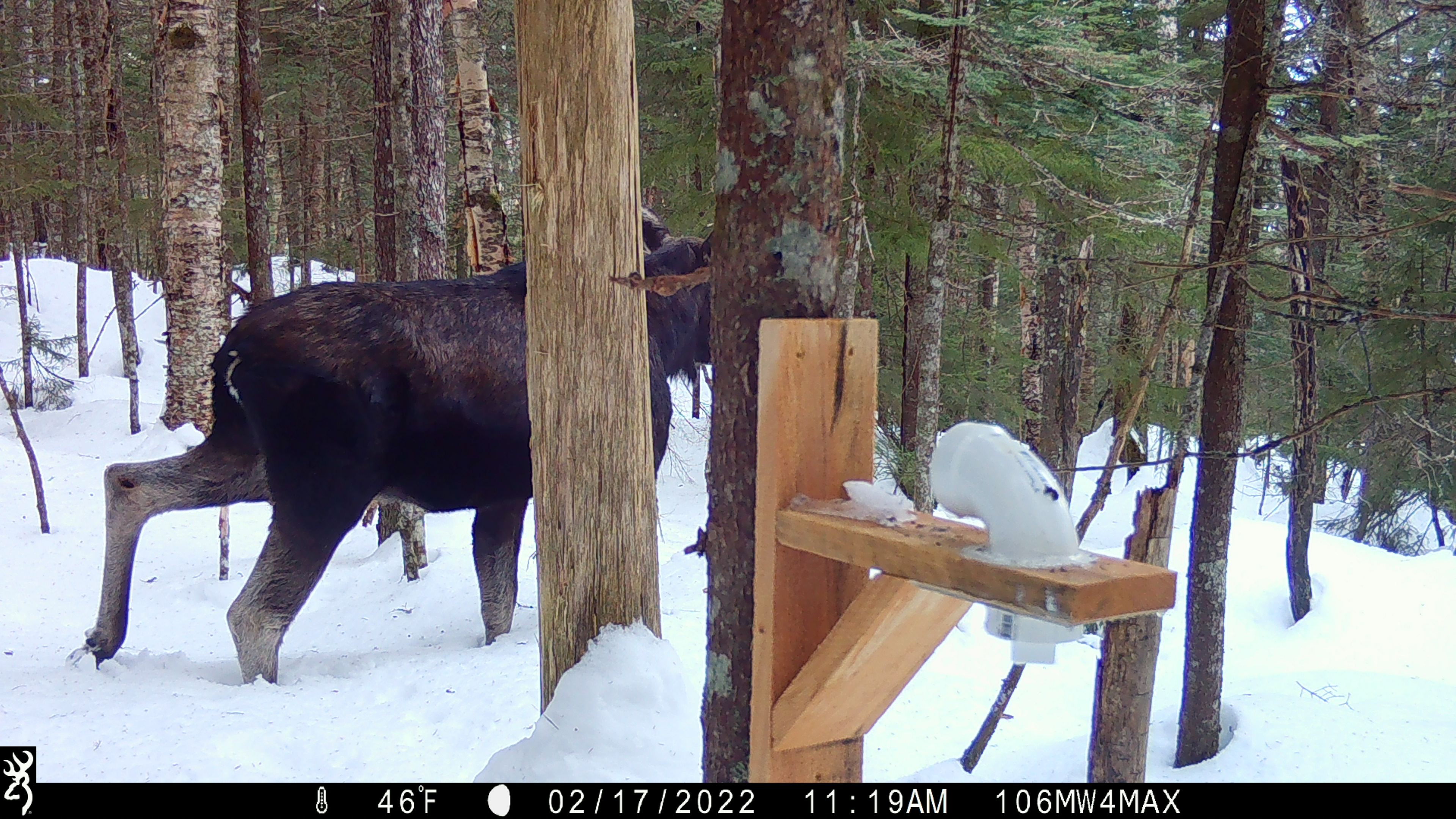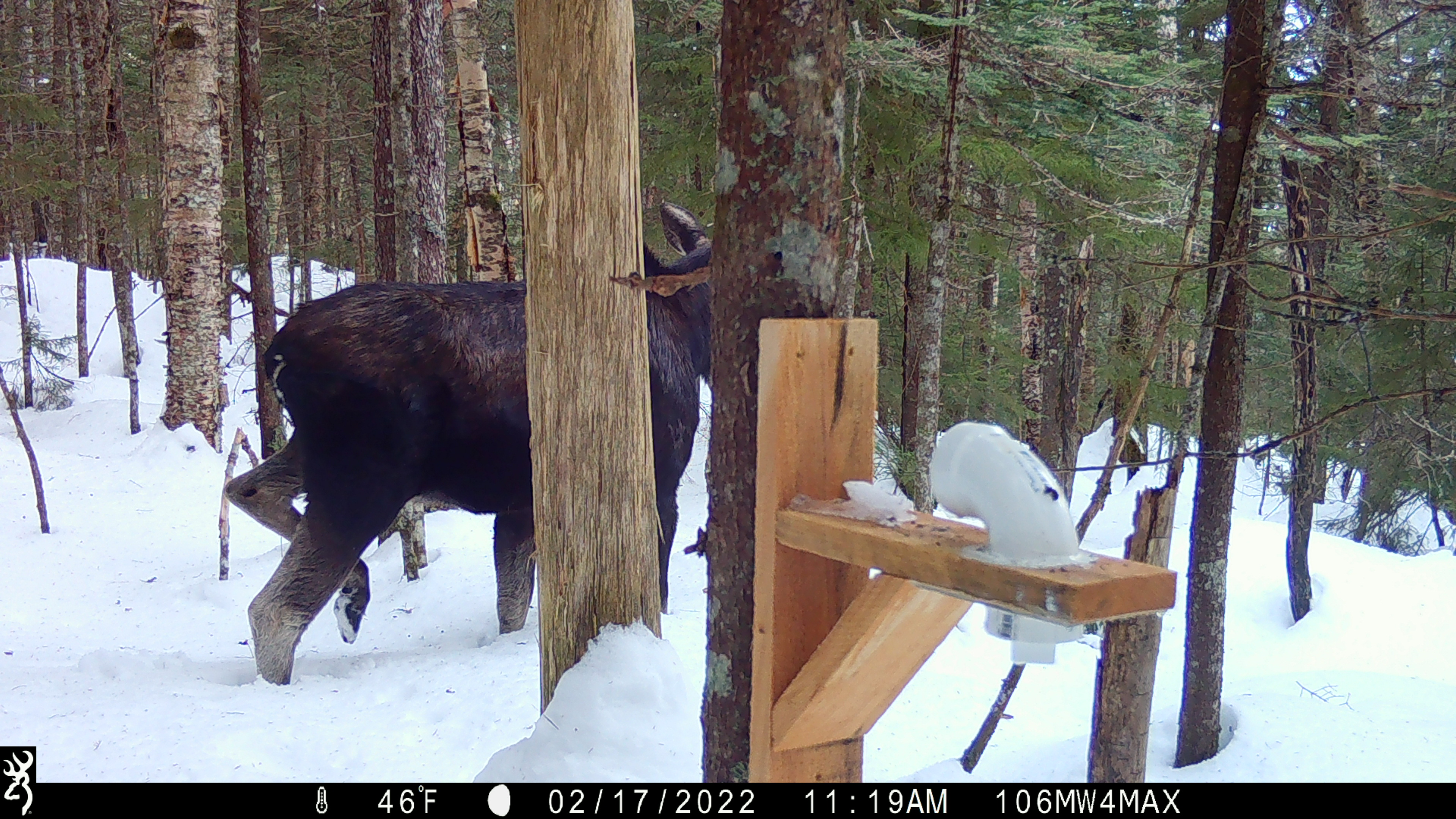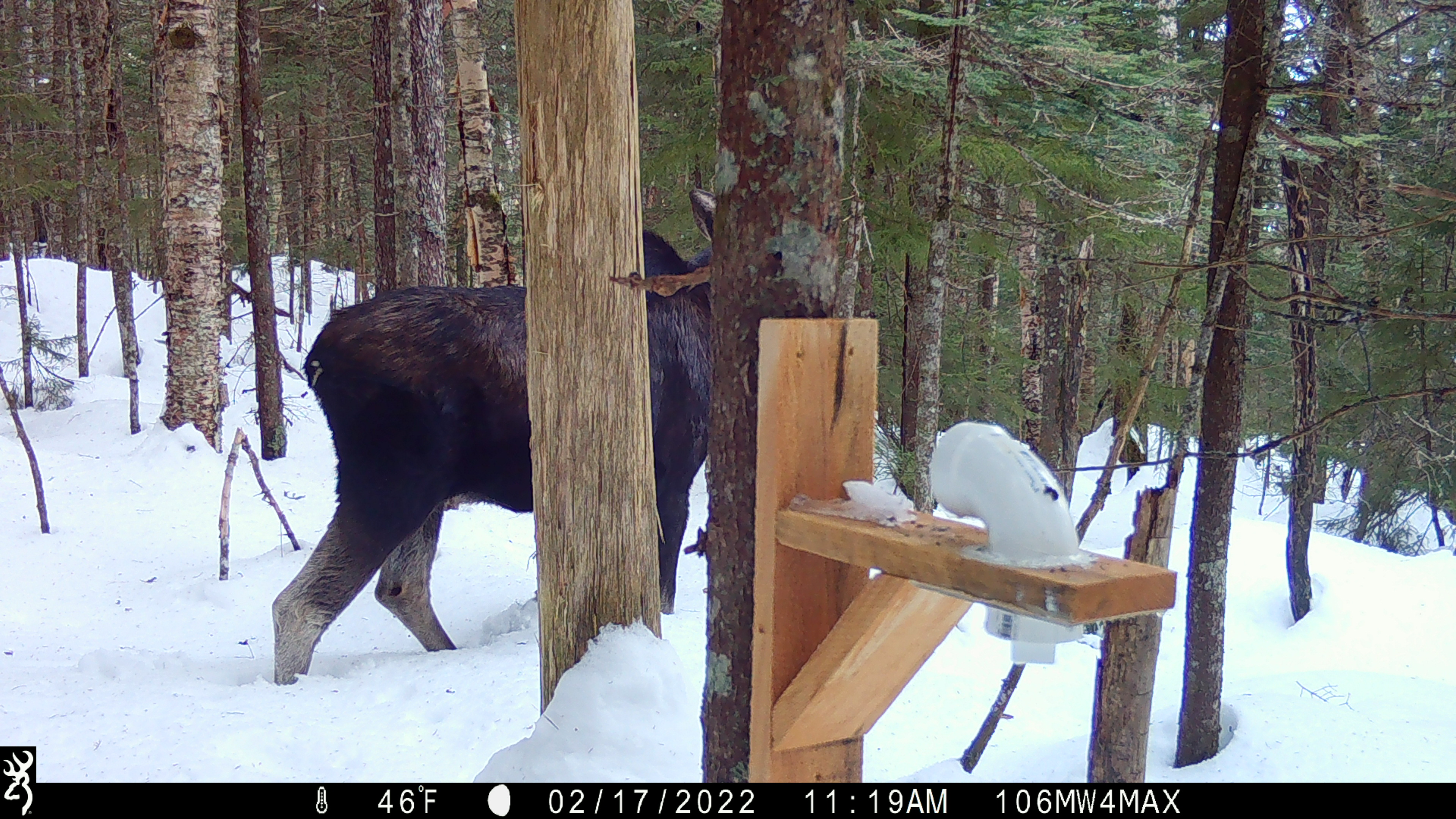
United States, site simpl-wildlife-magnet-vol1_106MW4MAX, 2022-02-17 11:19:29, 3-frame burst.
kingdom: Animalia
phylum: Chordata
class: Mammalia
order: Artiodactyla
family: Cervidae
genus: Alces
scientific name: Alces alces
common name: moose